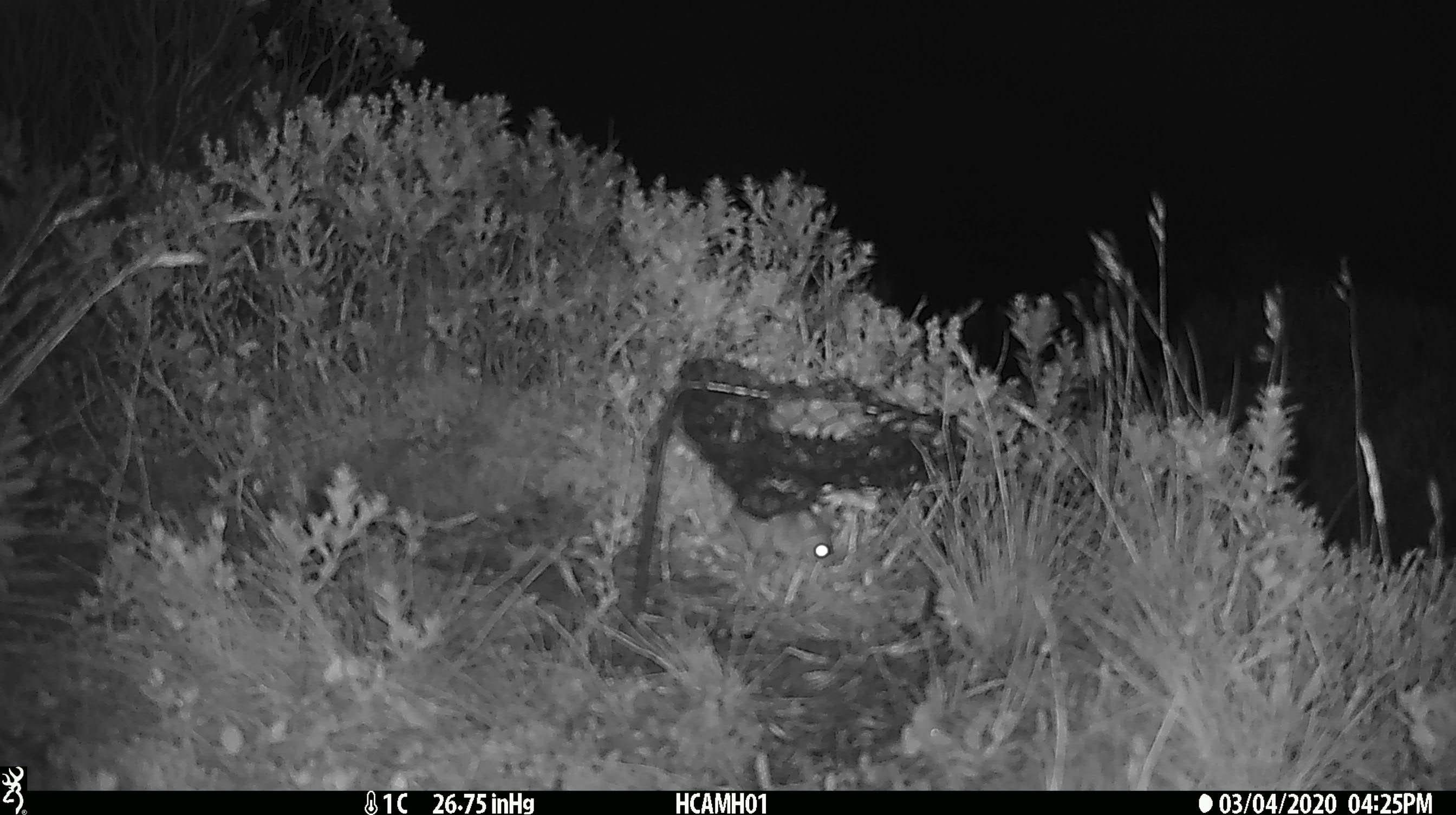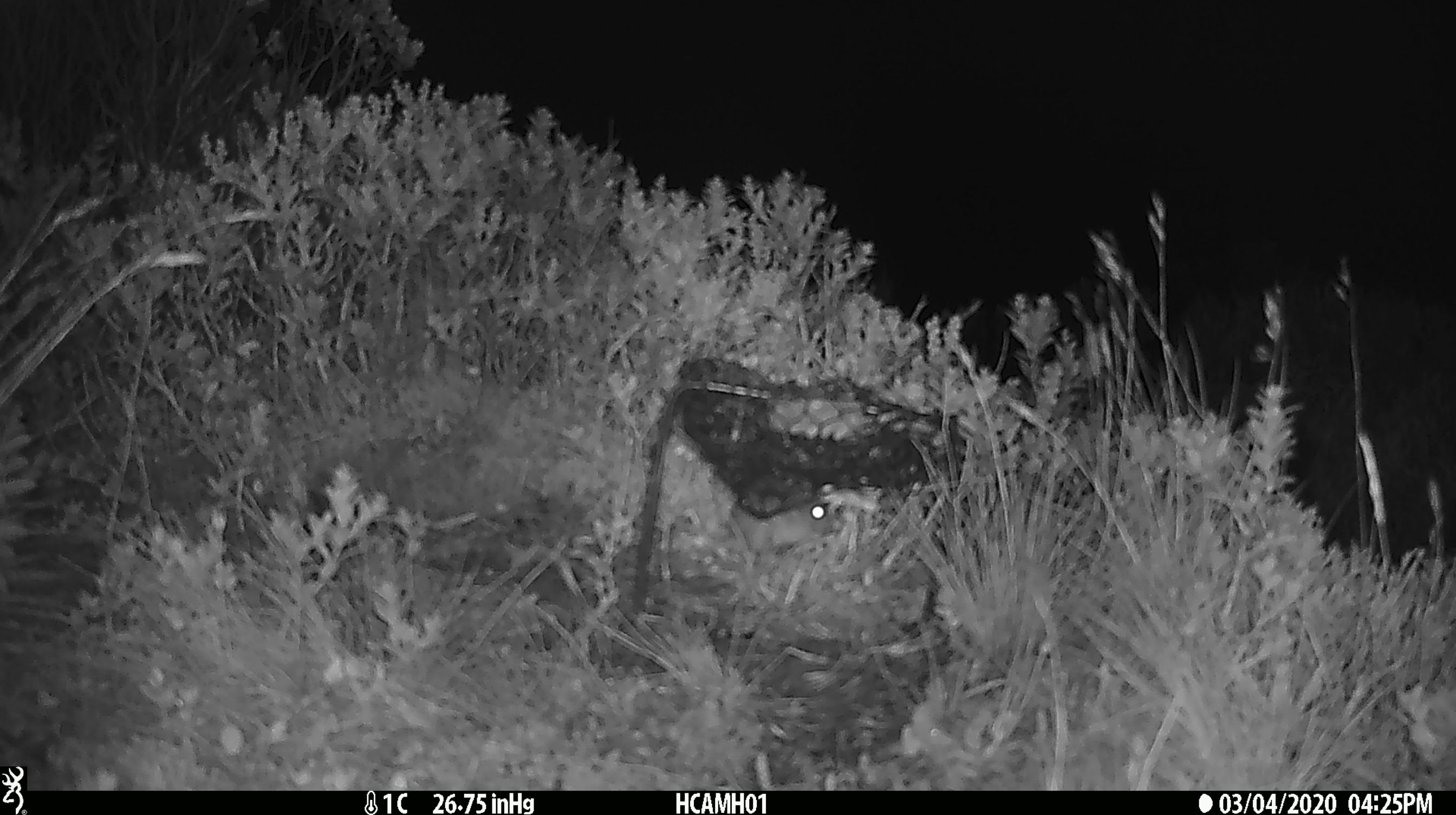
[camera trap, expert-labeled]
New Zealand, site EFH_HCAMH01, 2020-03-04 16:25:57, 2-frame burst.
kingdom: Animalia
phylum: Chordata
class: Mammalia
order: Rodentia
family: Muridae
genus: Mus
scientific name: Mus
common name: mouse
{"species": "mouse (Mus)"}